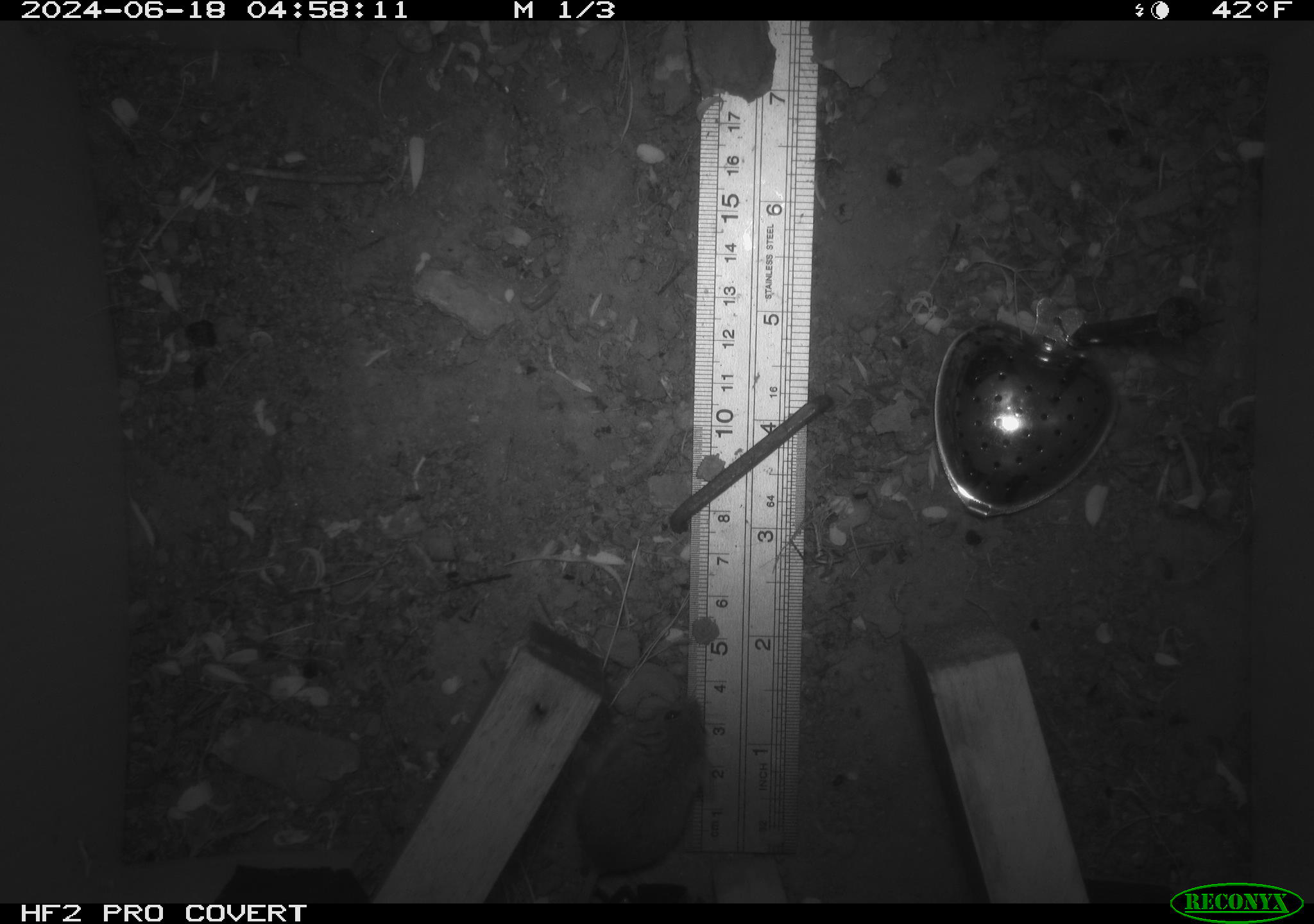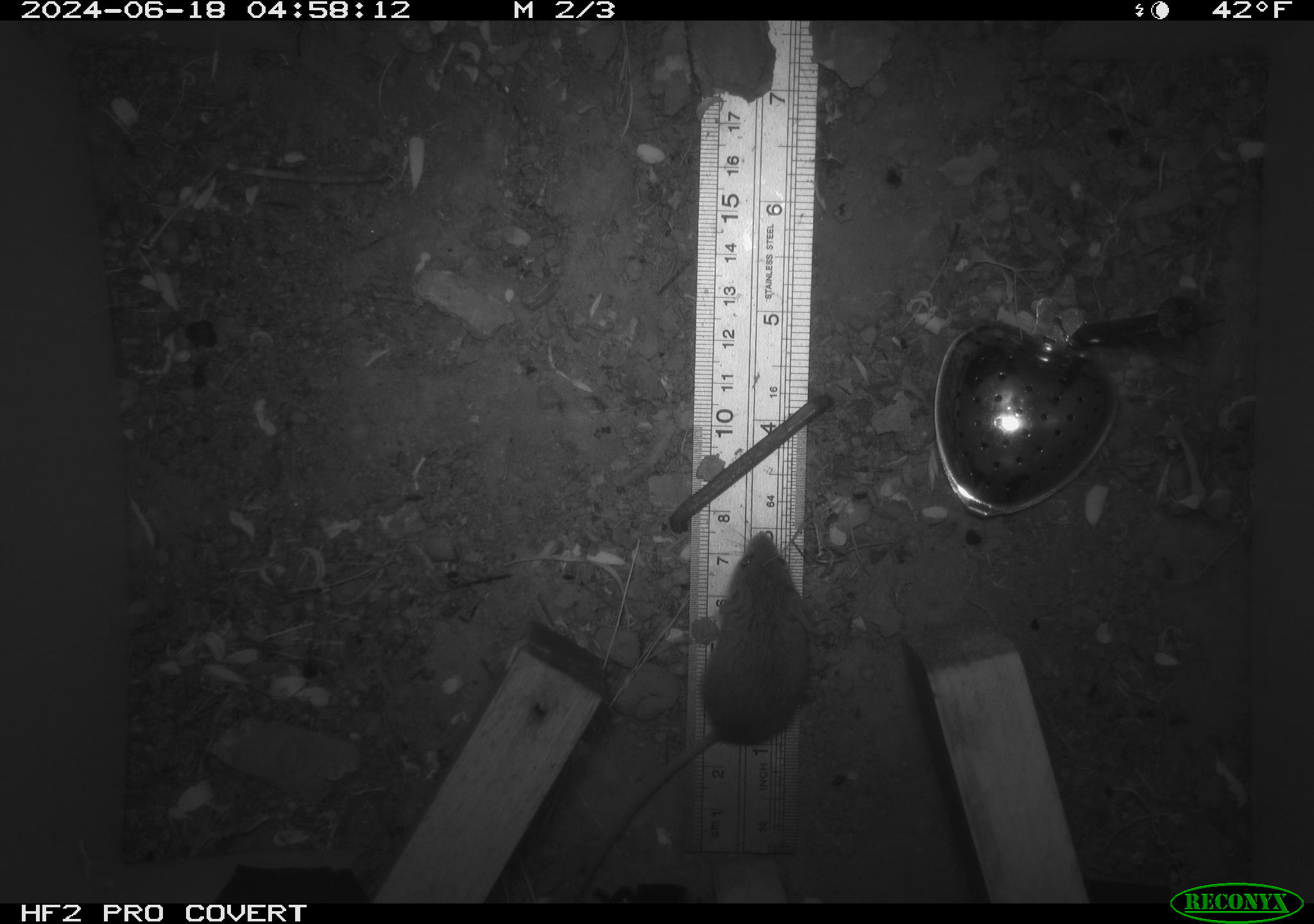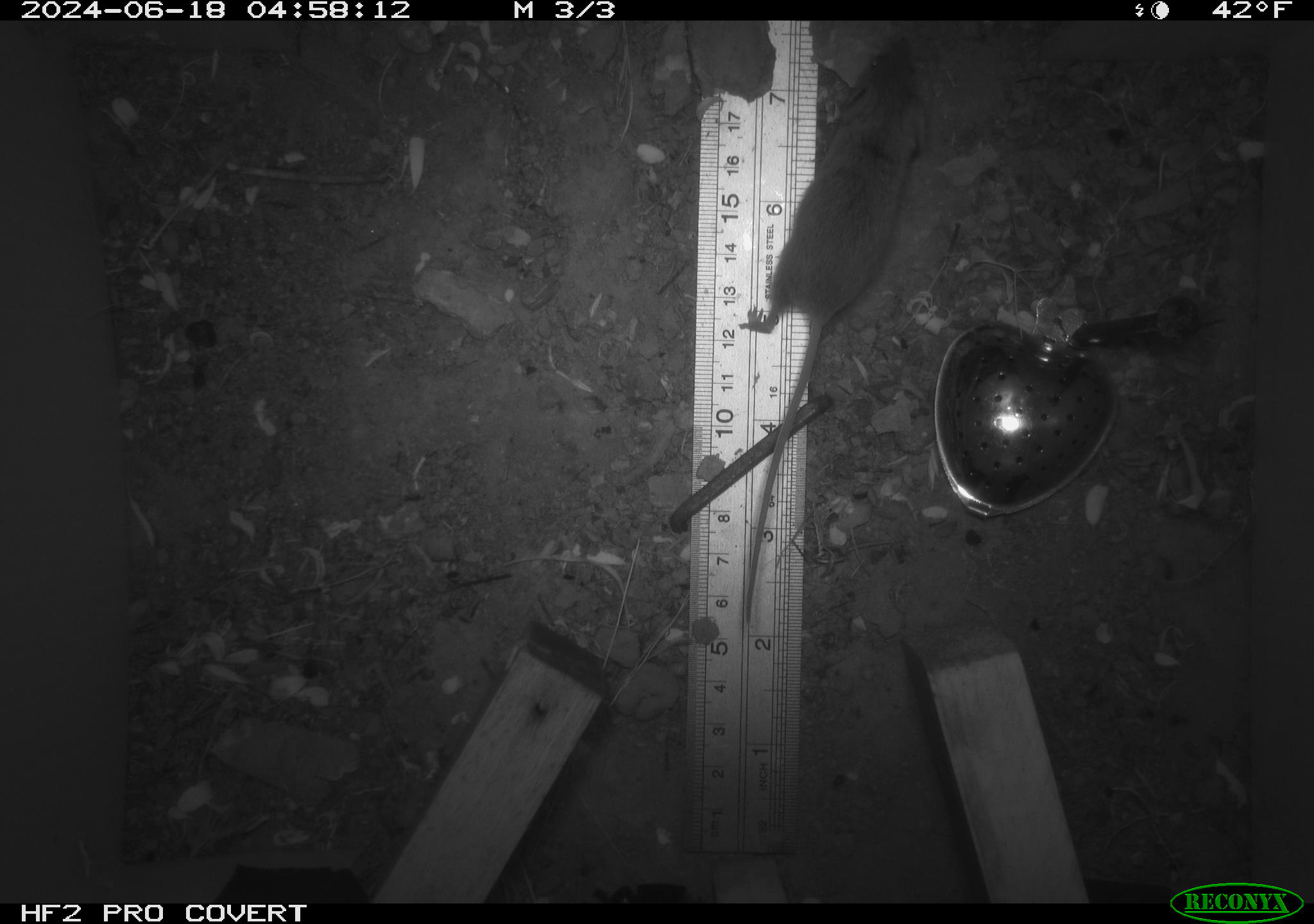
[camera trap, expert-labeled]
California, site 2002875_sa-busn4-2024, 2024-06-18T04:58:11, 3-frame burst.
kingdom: Animalia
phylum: Chordata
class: Mammalia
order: Rodentia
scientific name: Rodentia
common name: rodent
Rodent (Rodentia).